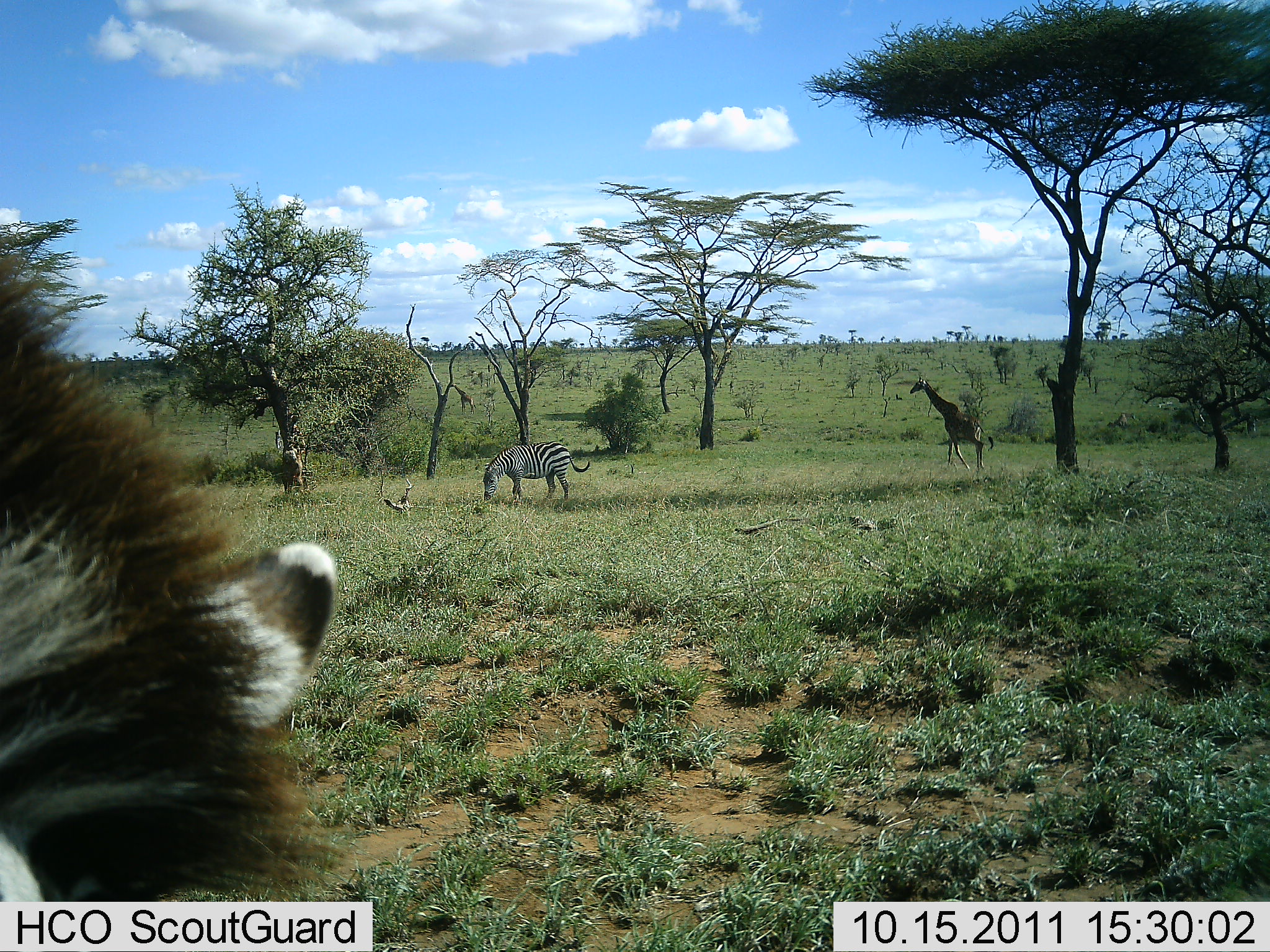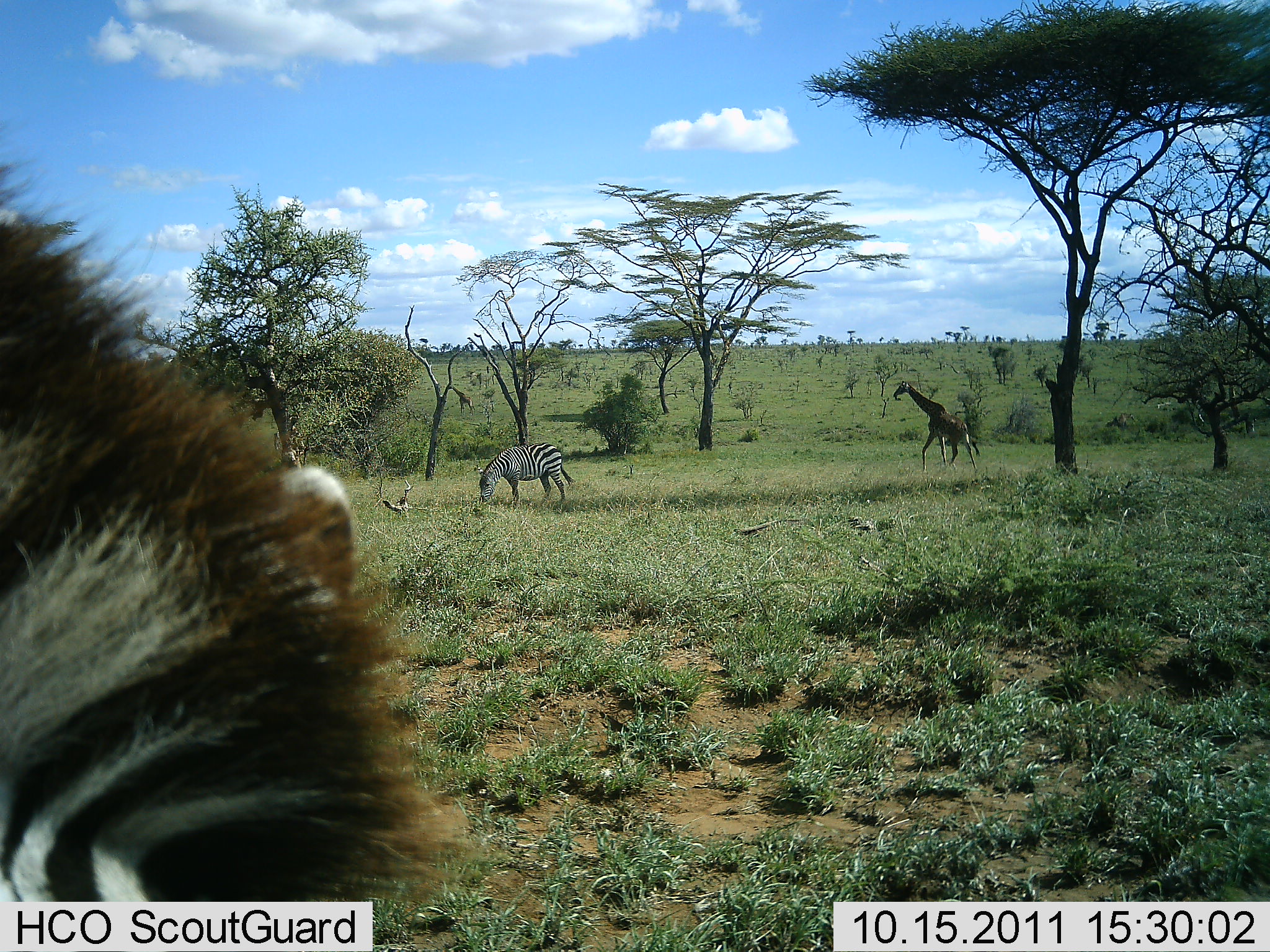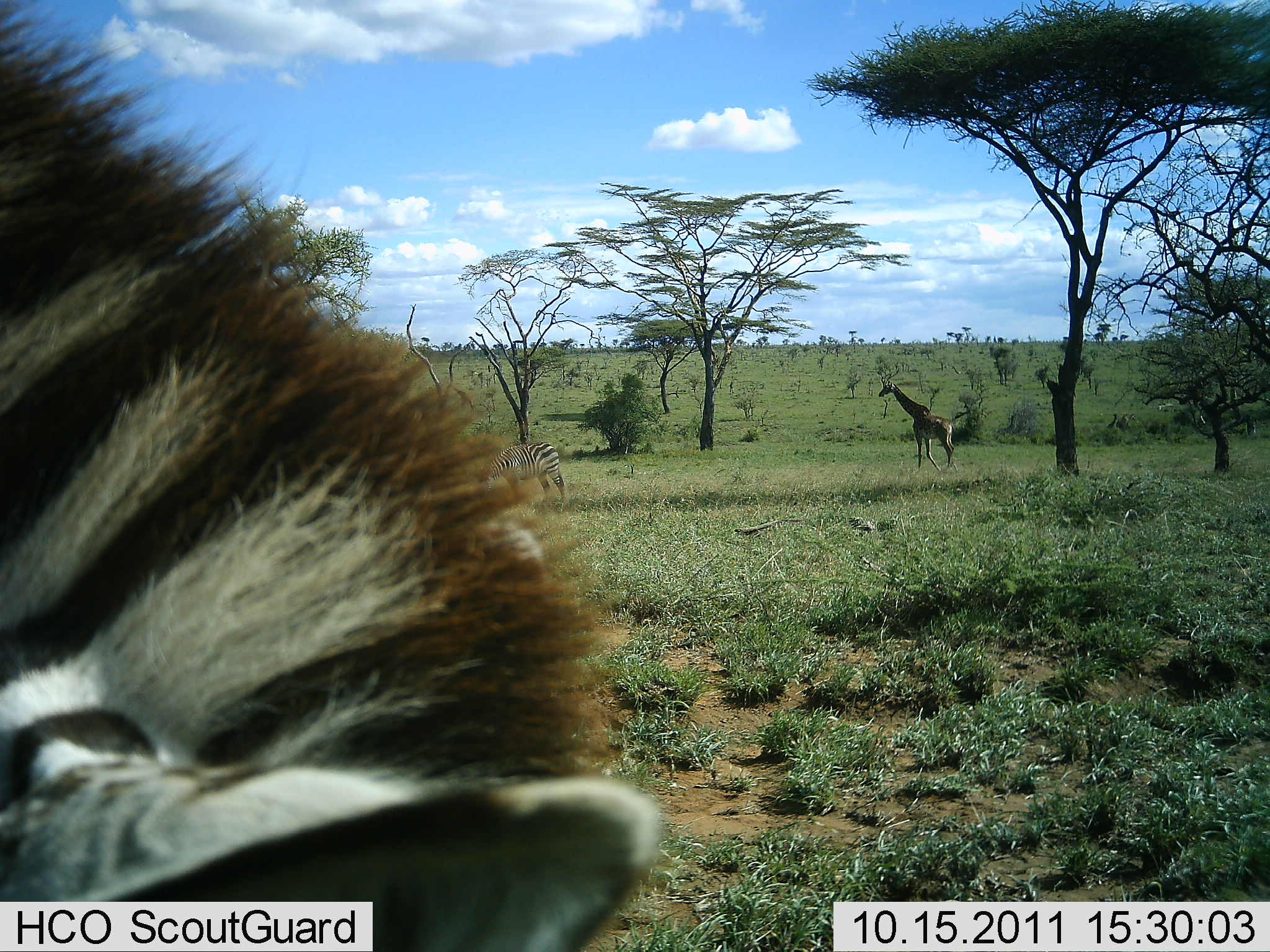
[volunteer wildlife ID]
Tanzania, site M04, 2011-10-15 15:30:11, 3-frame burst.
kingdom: Animalia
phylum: Chordata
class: Mammalia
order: Artiodactyla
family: Giraffidae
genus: Giraffa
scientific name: Giraffa camelopardalis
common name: giraffe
Giraffe (Giraffa camelopardalis), count 1. Behavior (volunteer vote fractions): standing 0%, resting 0%, moving 100%, interacting 0%. Young present (vote fraction): 0%. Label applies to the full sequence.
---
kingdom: Animalia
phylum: Chordata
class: Mammalia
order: Perissodactyla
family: Equidae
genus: Equus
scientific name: Equus quagga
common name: plains zebra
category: zebra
Zebra (plains zebra) (Equus quagga), count 2. Behavior (volunteer vote fractions): standing 20%, resting 0%, moving 20%, interacting 0%. Young present (vote fraction): 0%. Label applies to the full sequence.